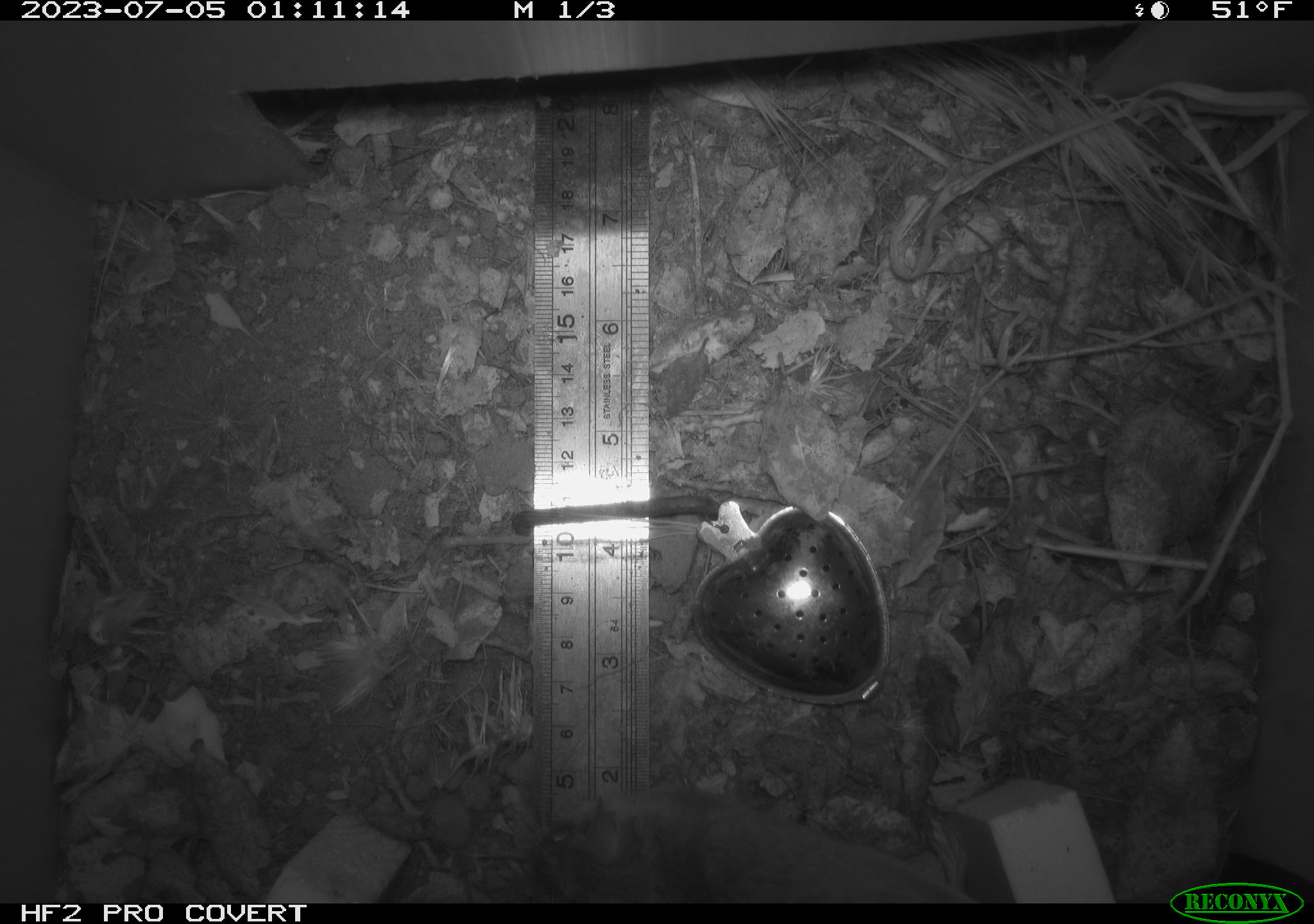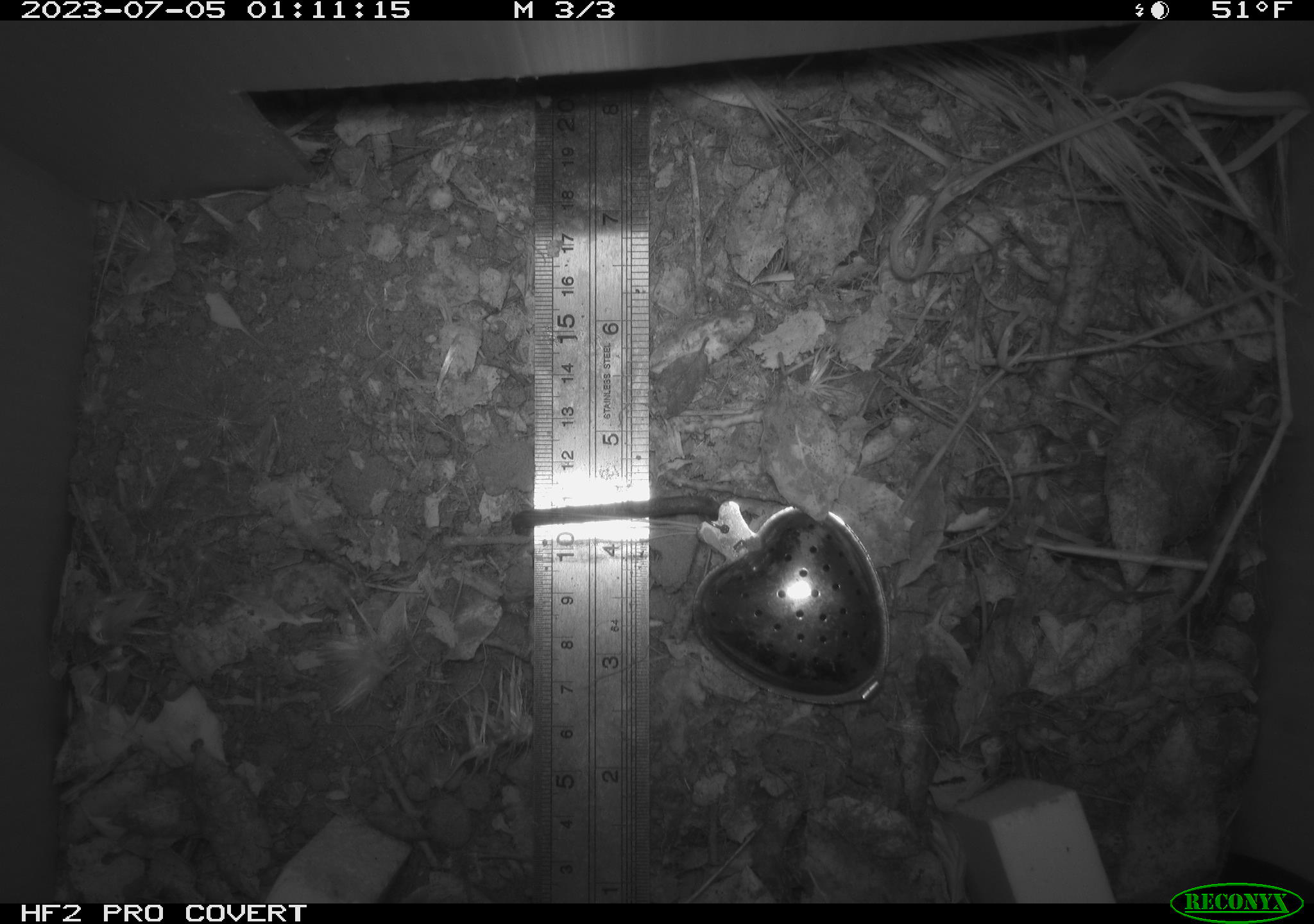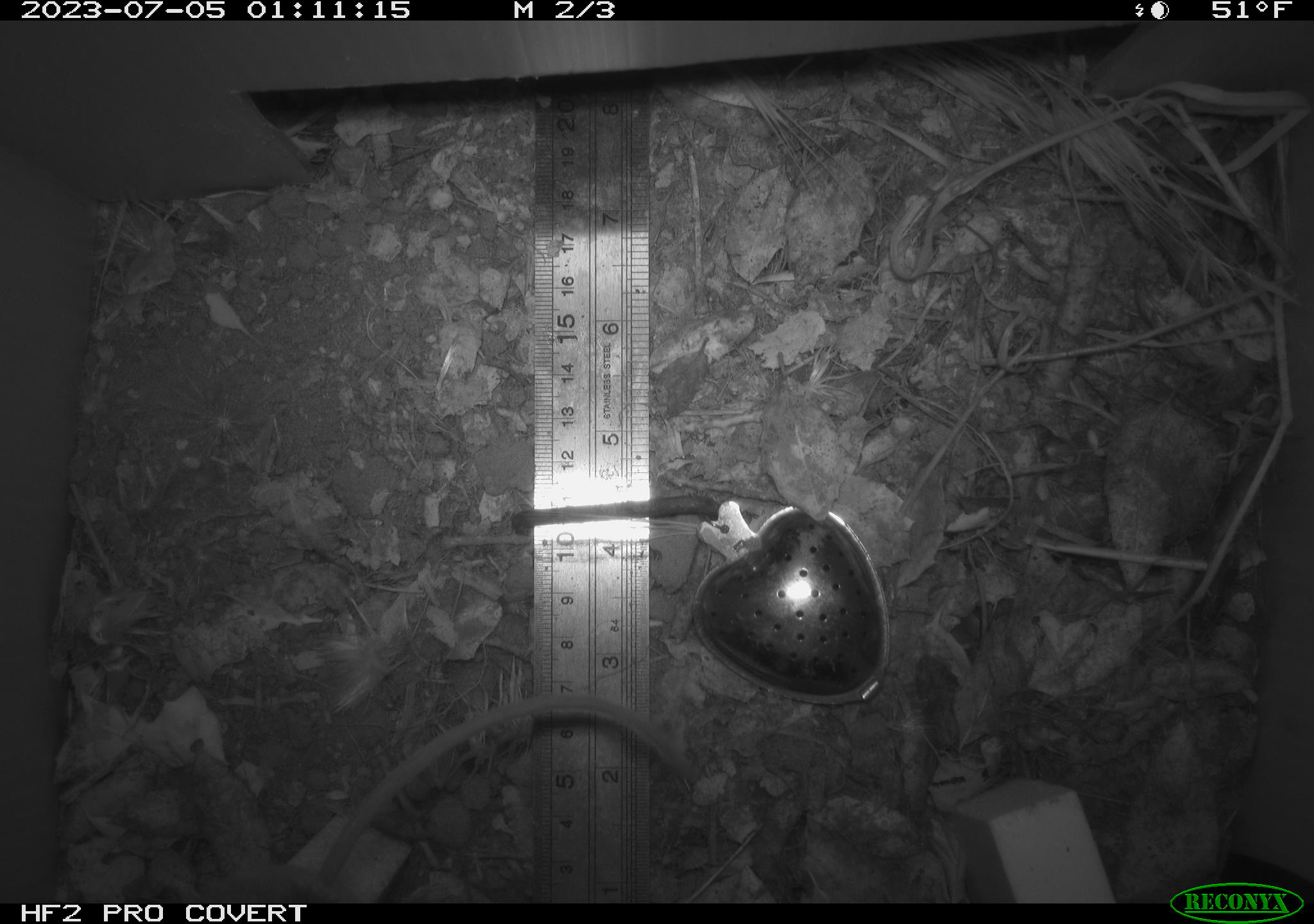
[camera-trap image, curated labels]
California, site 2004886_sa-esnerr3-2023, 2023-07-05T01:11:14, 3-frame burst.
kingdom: Animalia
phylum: Chordata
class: Mammalia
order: Rodentia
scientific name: Rodentia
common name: mouse species